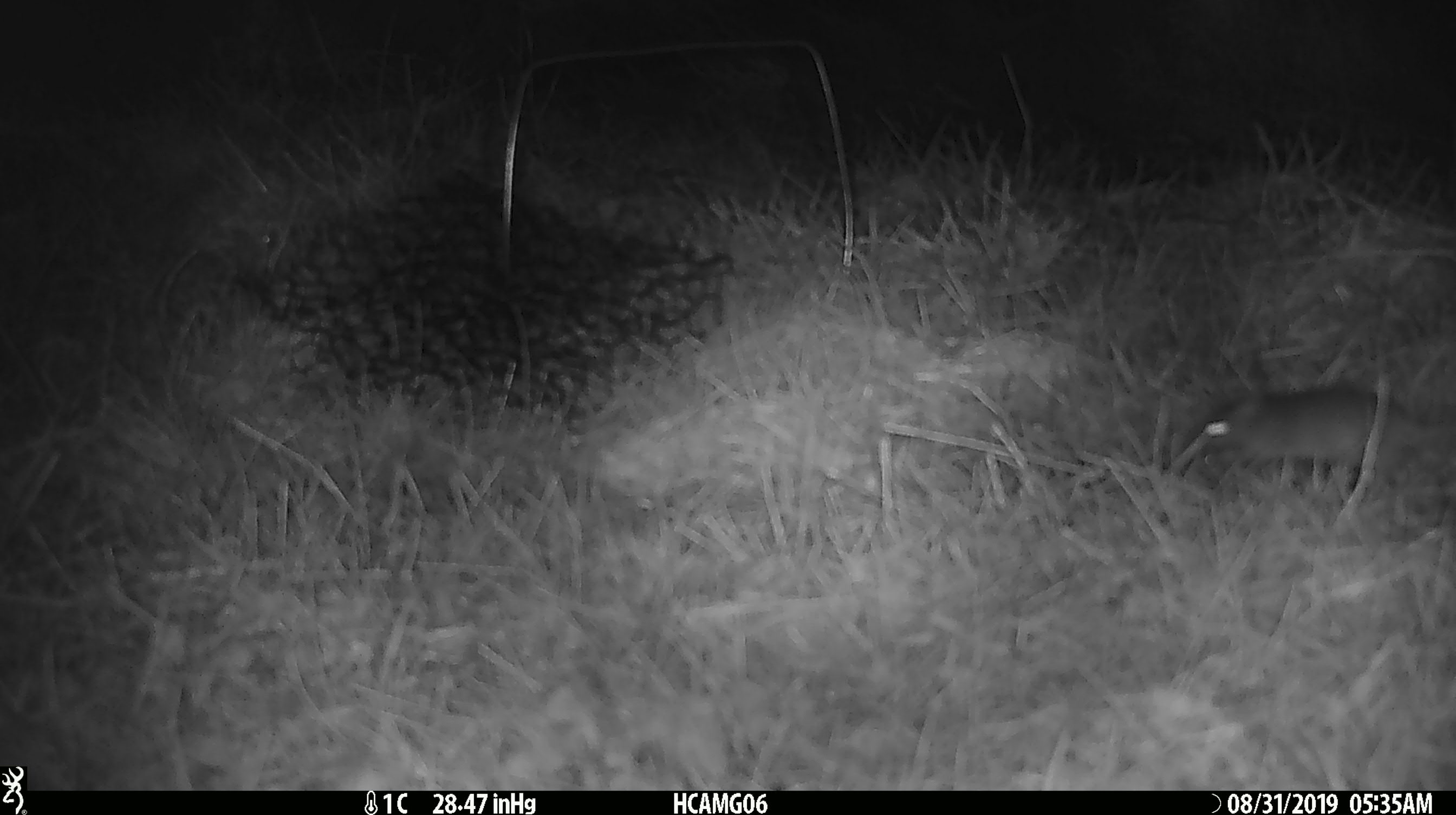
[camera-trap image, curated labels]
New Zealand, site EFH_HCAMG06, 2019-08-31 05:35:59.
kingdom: Animalia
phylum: Chordata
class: Mammalia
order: Rodentia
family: Muridae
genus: Mus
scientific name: Mus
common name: mouse